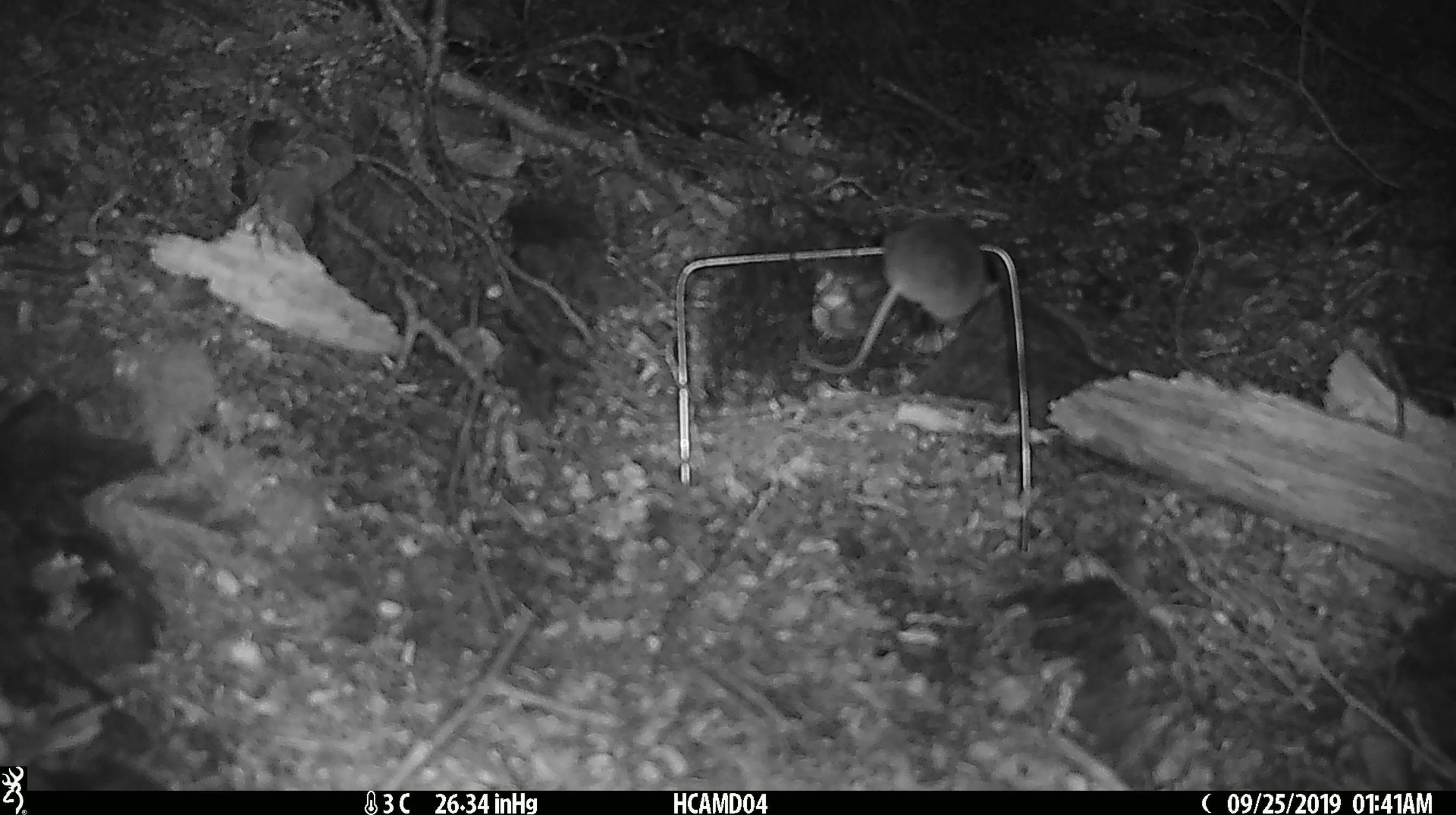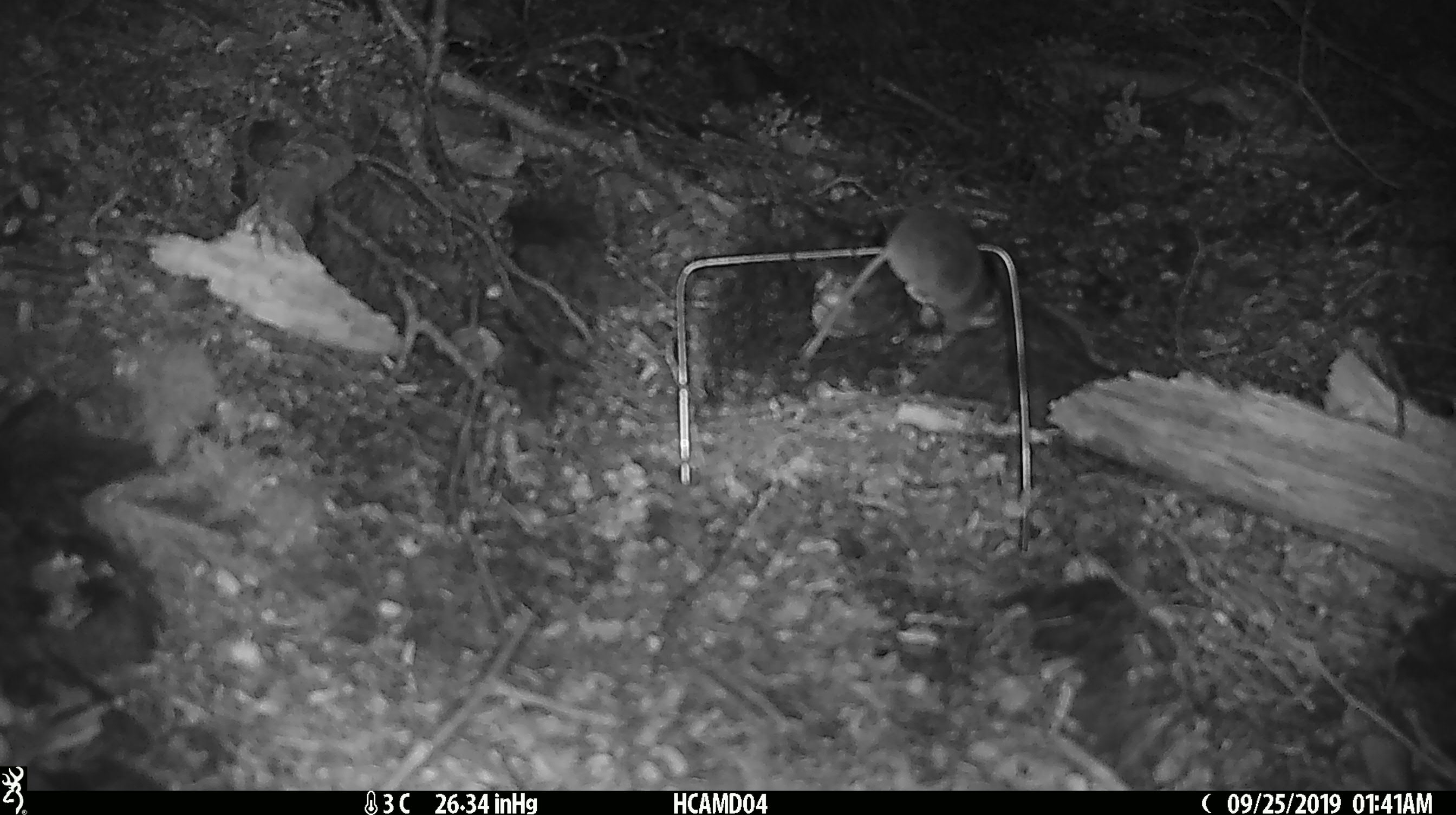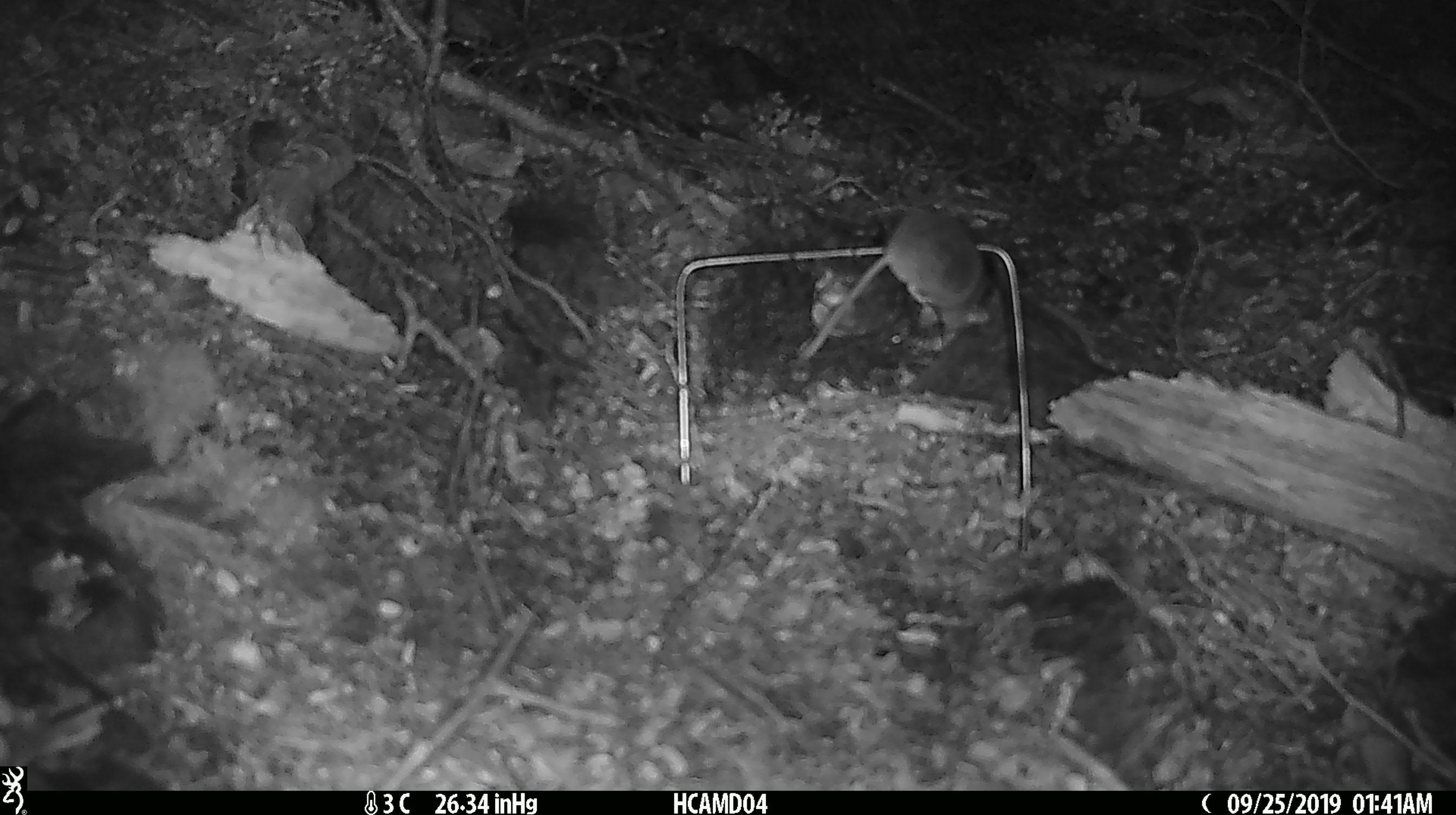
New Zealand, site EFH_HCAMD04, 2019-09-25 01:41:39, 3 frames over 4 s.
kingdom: Animalia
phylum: Chordata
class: Mammalia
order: Rodentia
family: Muridae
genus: Mus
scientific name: Mus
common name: mouse